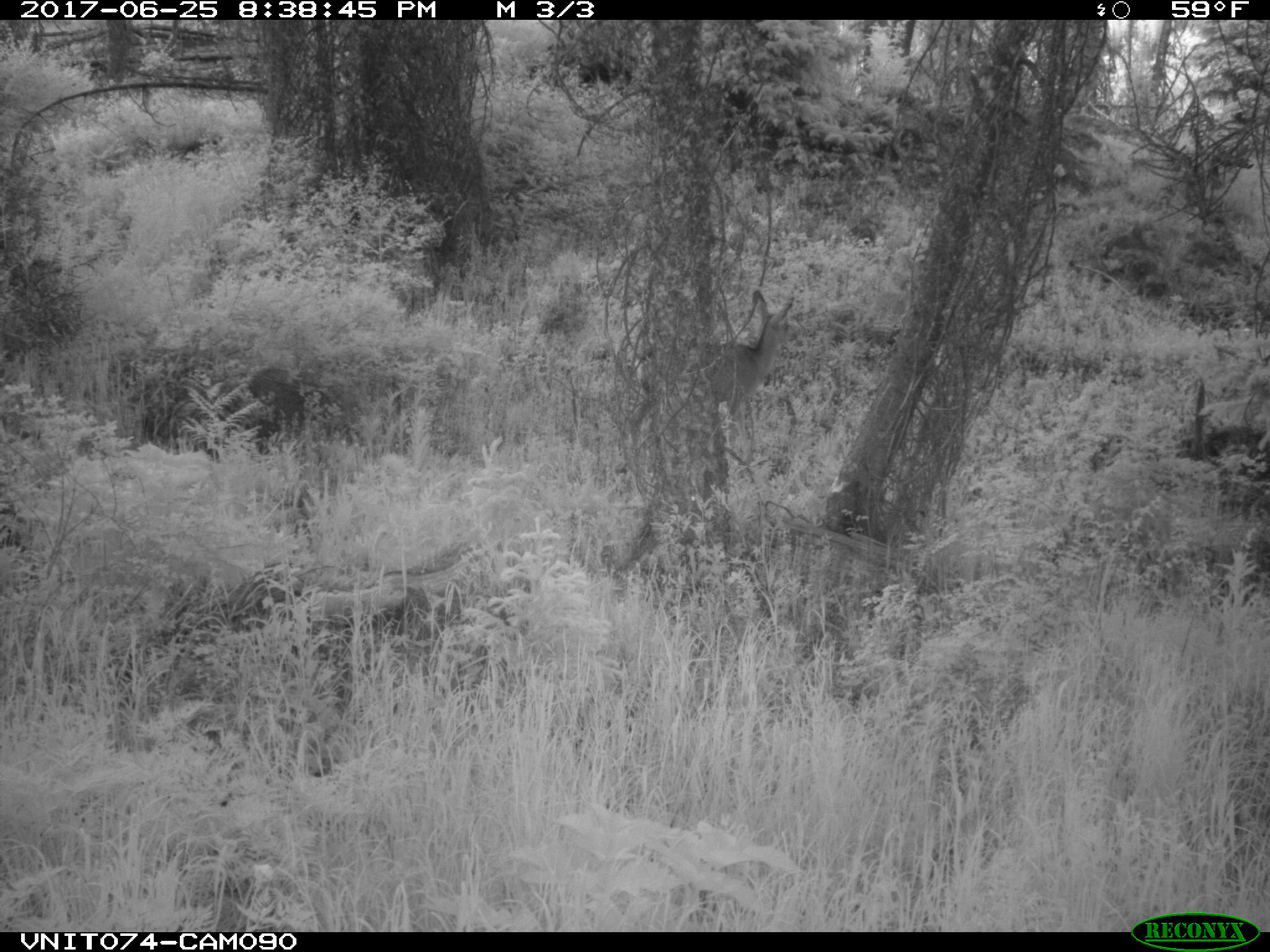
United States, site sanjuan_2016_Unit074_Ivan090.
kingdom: Animalia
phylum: Chordata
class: Mammalia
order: Artiodactyla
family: Cervidae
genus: Odocoileus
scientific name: Odocoileus hemionus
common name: mule deer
Odocoileus hemionus (mule deer).